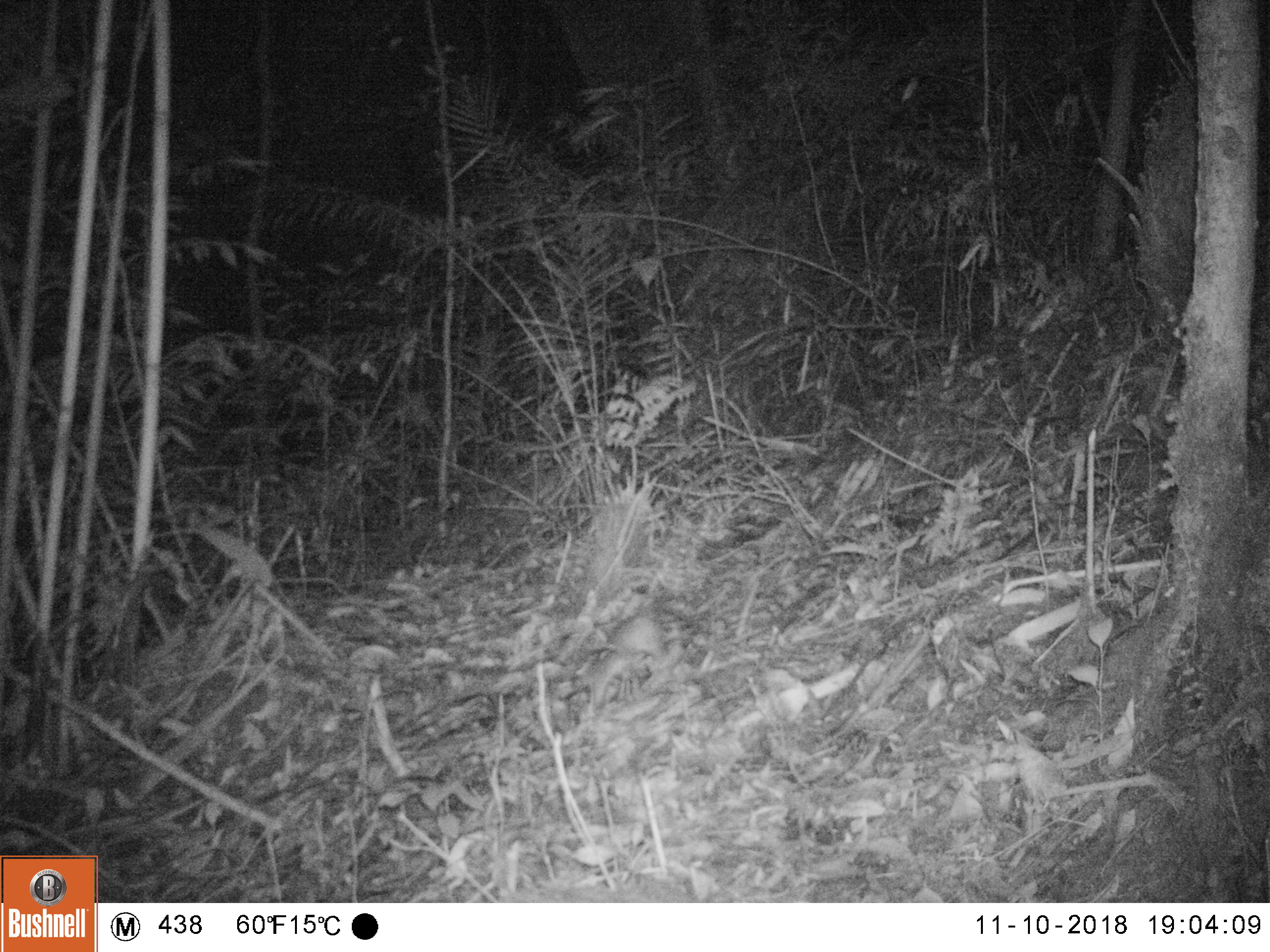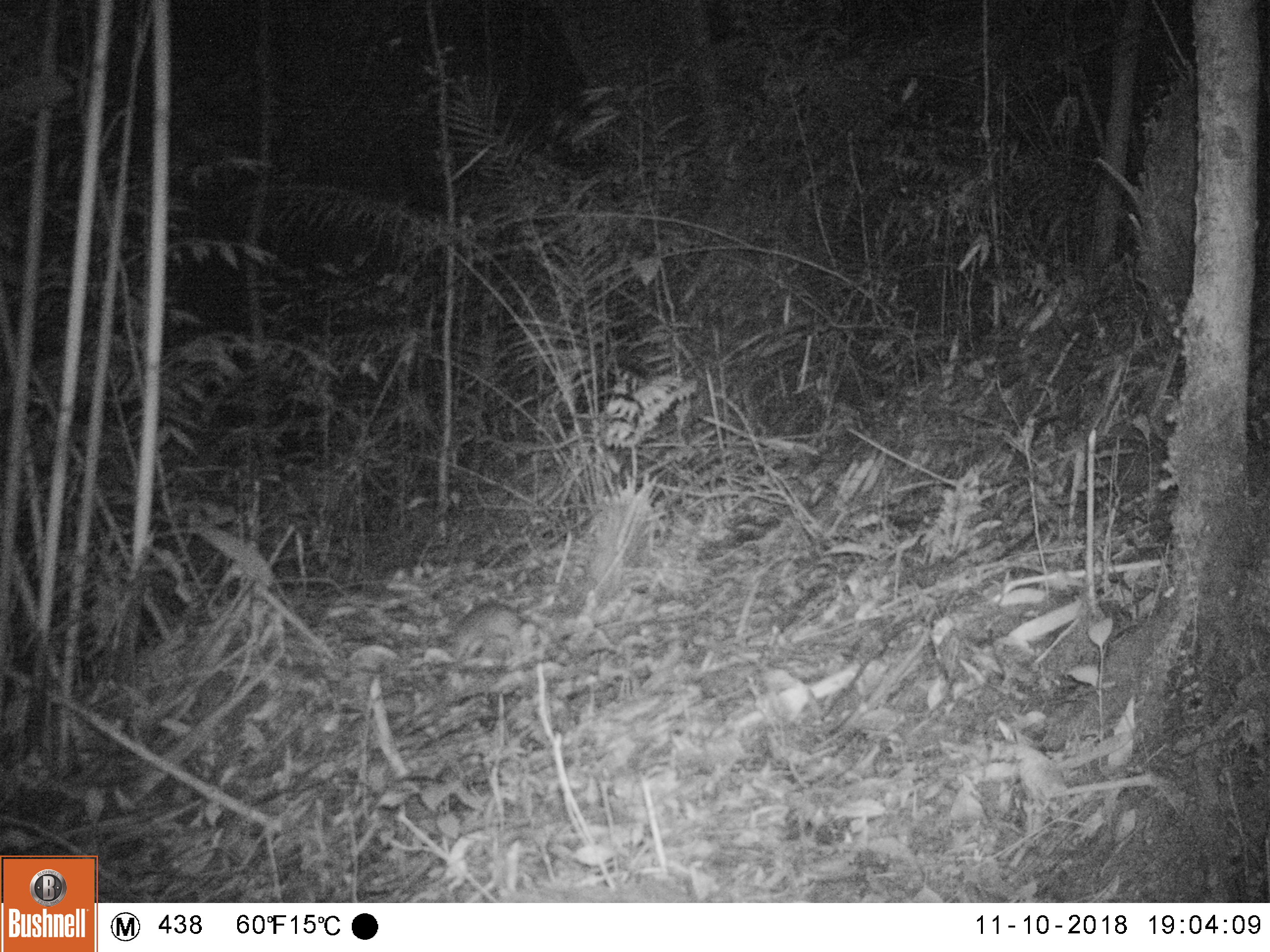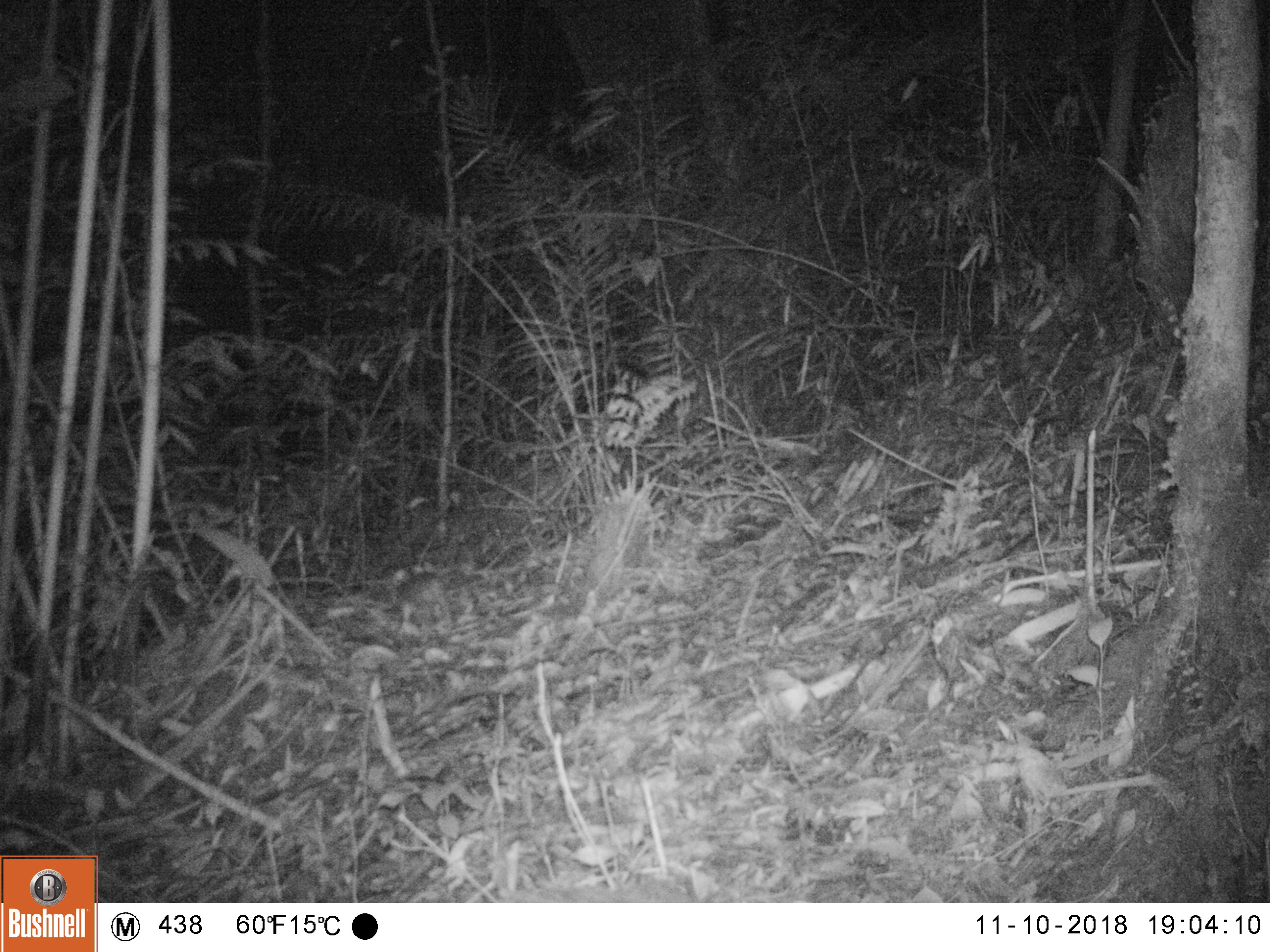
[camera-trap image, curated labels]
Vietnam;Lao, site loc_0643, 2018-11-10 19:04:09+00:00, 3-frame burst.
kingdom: Animalia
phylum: Chordata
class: Mammalia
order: Rodentia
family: Muridae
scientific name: Muridae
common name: old-world mice and rats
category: unidentified murid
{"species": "unidentified murid (old-world mice and rats) (Muridae)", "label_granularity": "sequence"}